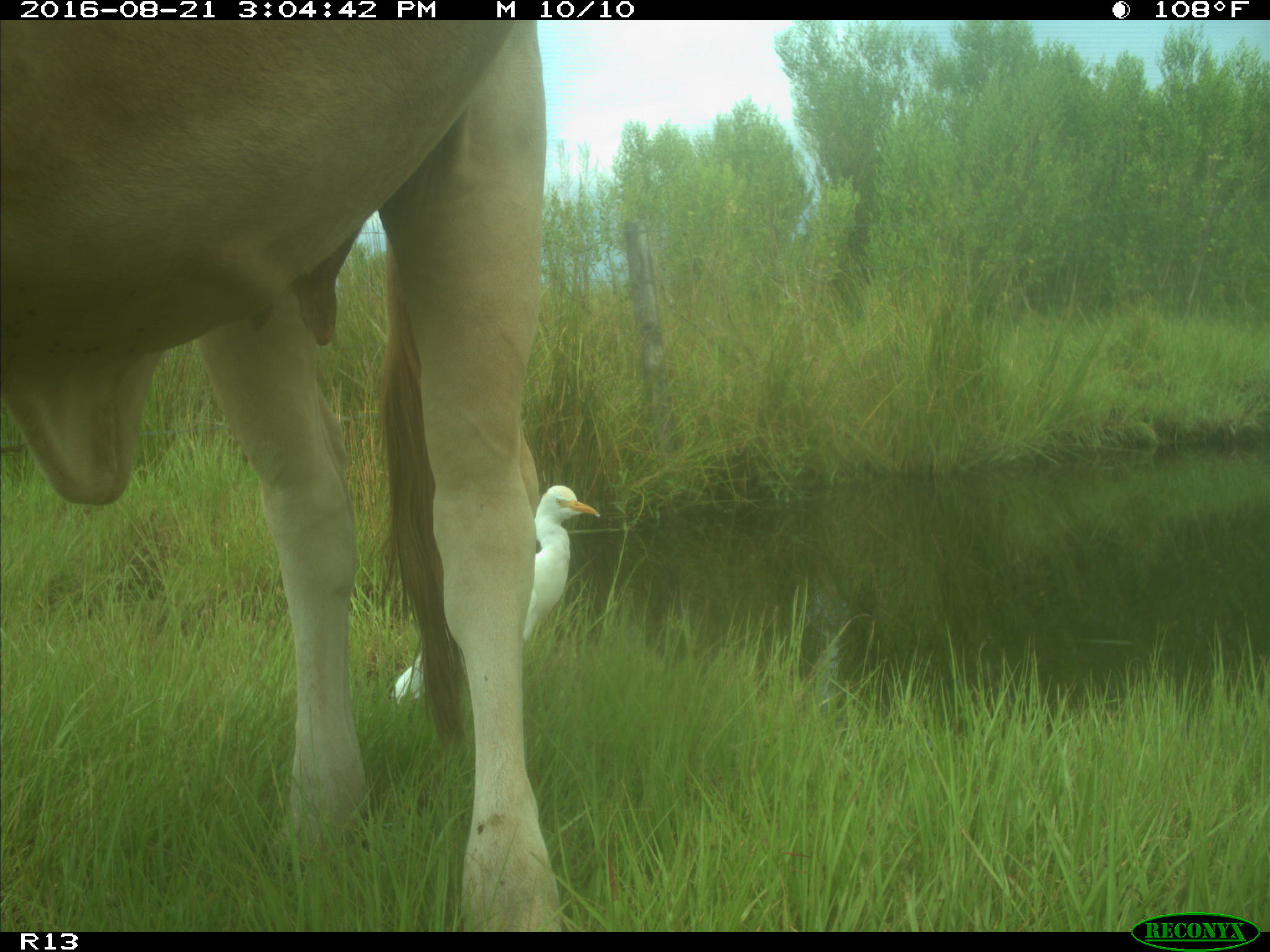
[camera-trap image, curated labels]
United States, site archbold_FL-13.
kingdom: Animalia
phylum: Chordata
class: Mammalia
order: Artiodactyla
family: Bovidae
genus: Bos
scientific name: Bos taurus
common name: domestic cow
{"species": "Bos taurus (domestic cow)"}